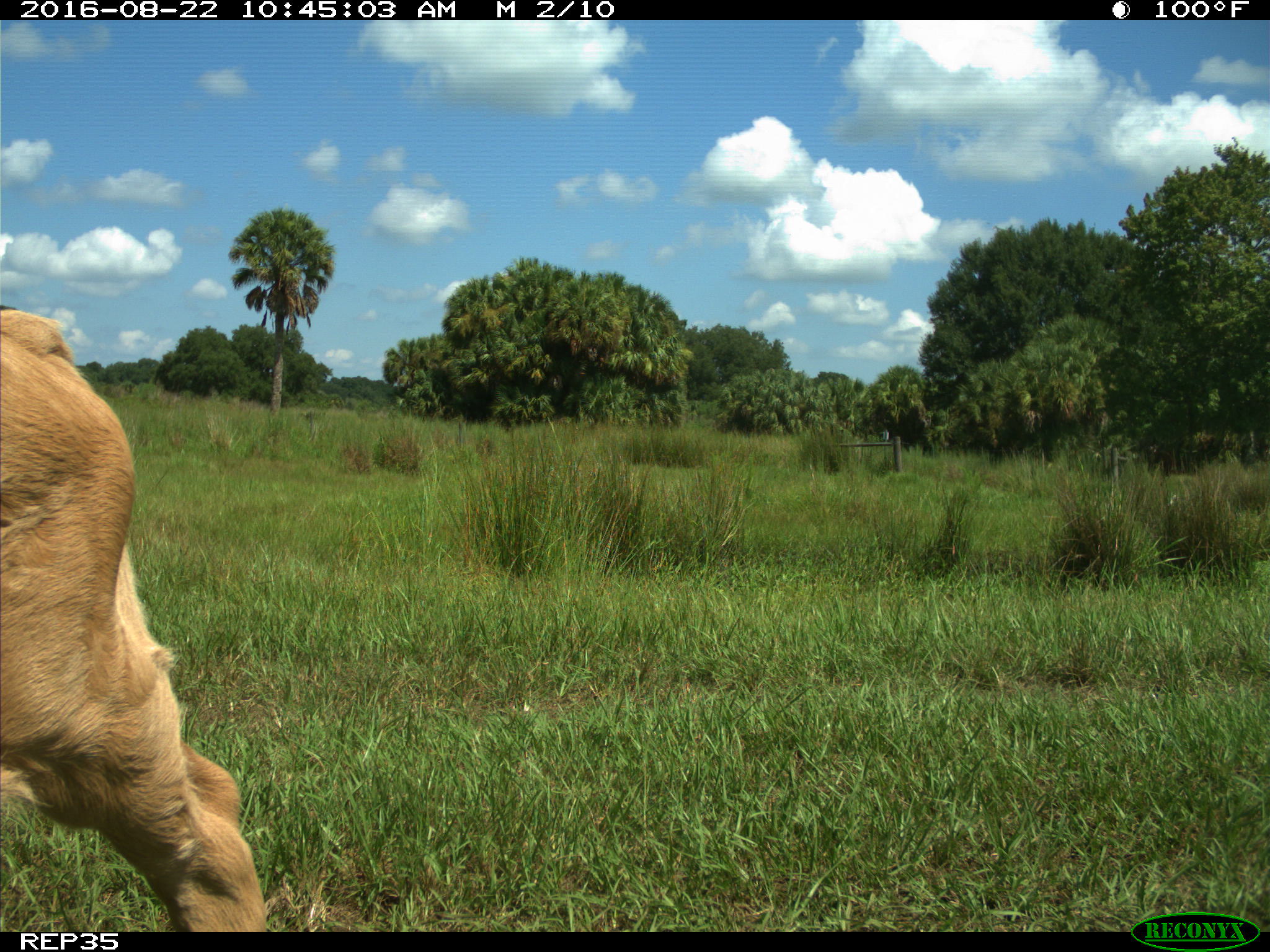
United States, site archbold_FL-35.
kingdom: Animalia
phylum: Chordata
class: Mammalia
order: Artiodactyla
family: Bovidae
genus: Bos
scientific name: Bos taurus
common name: domestic cow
Bos taurus (domestic cow).